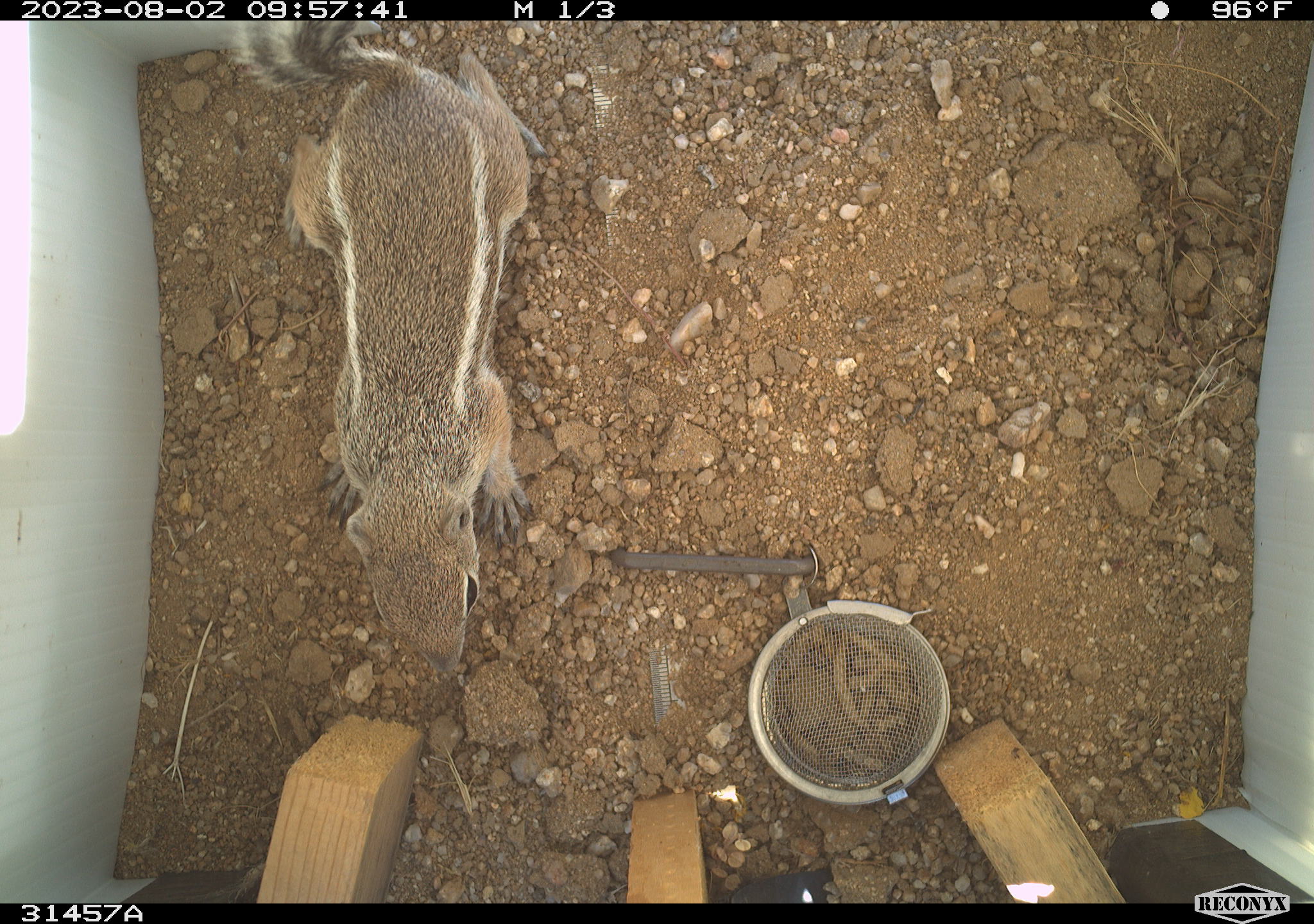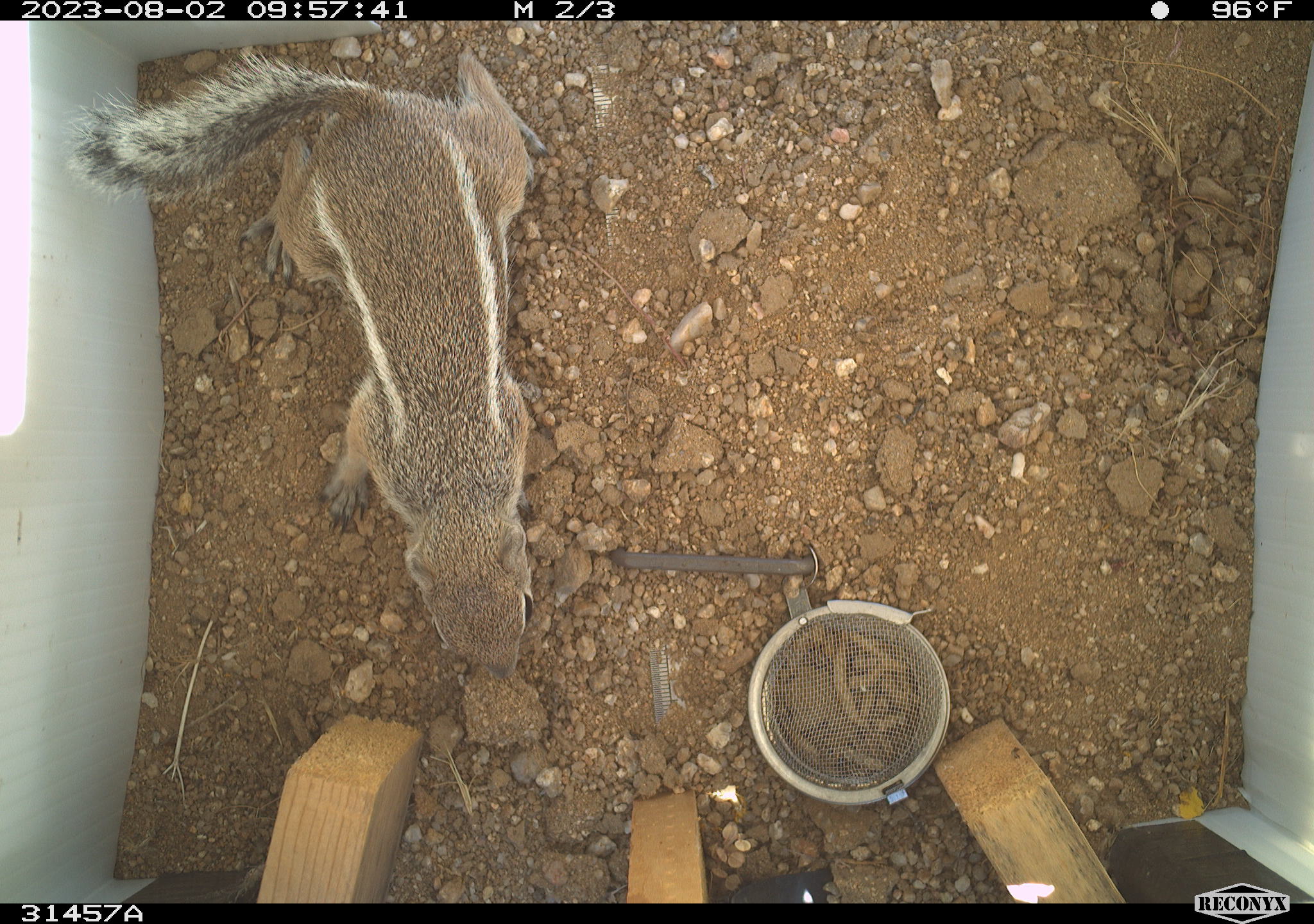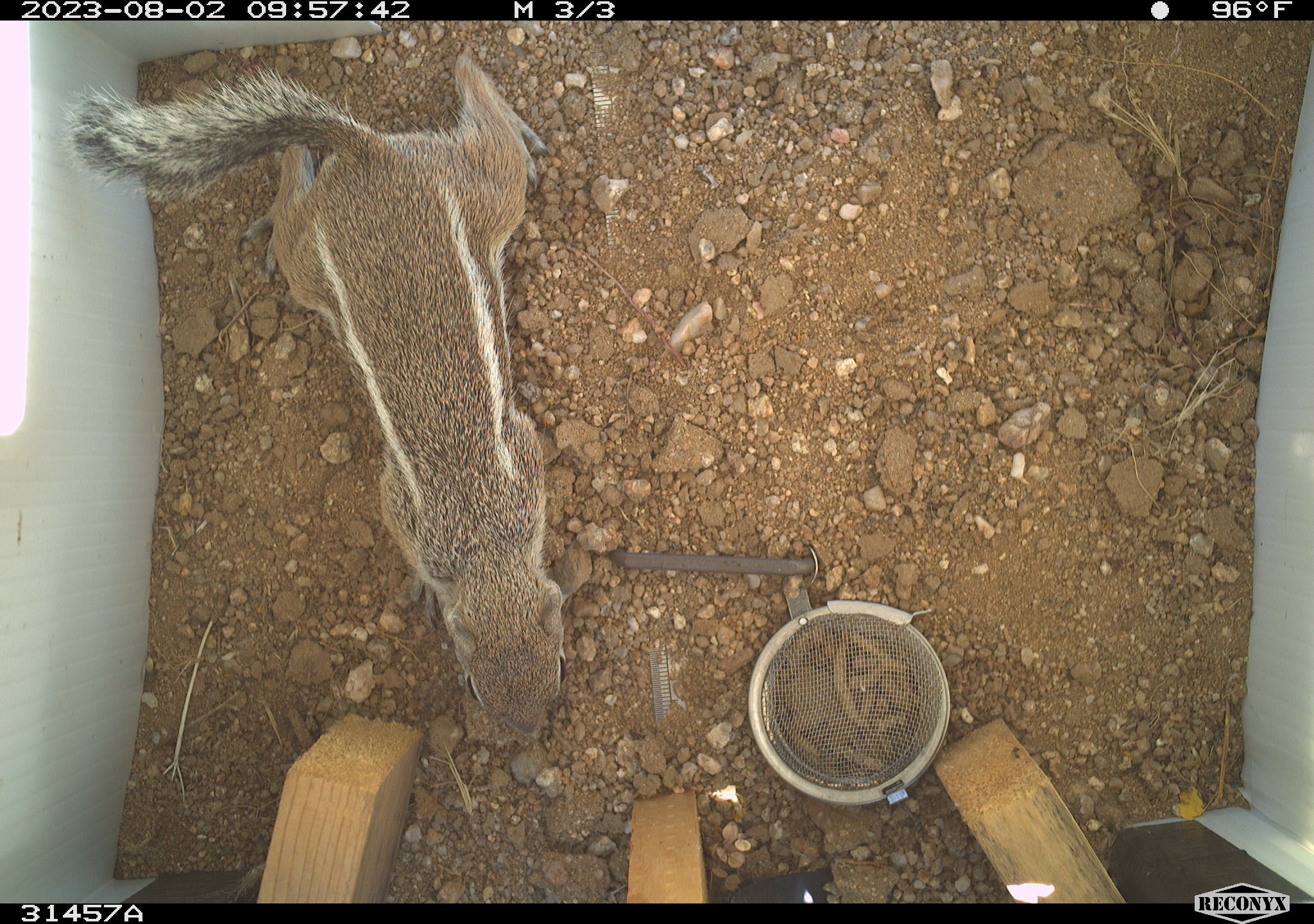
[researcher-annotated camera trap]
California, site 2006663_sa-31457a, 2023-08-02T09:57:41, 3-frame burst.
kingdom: Animalia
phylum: Chordata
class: Mammalia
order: Rodentia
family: Sciuridae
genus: Ammospermophilus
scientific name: Ammospermophilus leucurus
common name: white-tailed antelope squirrel